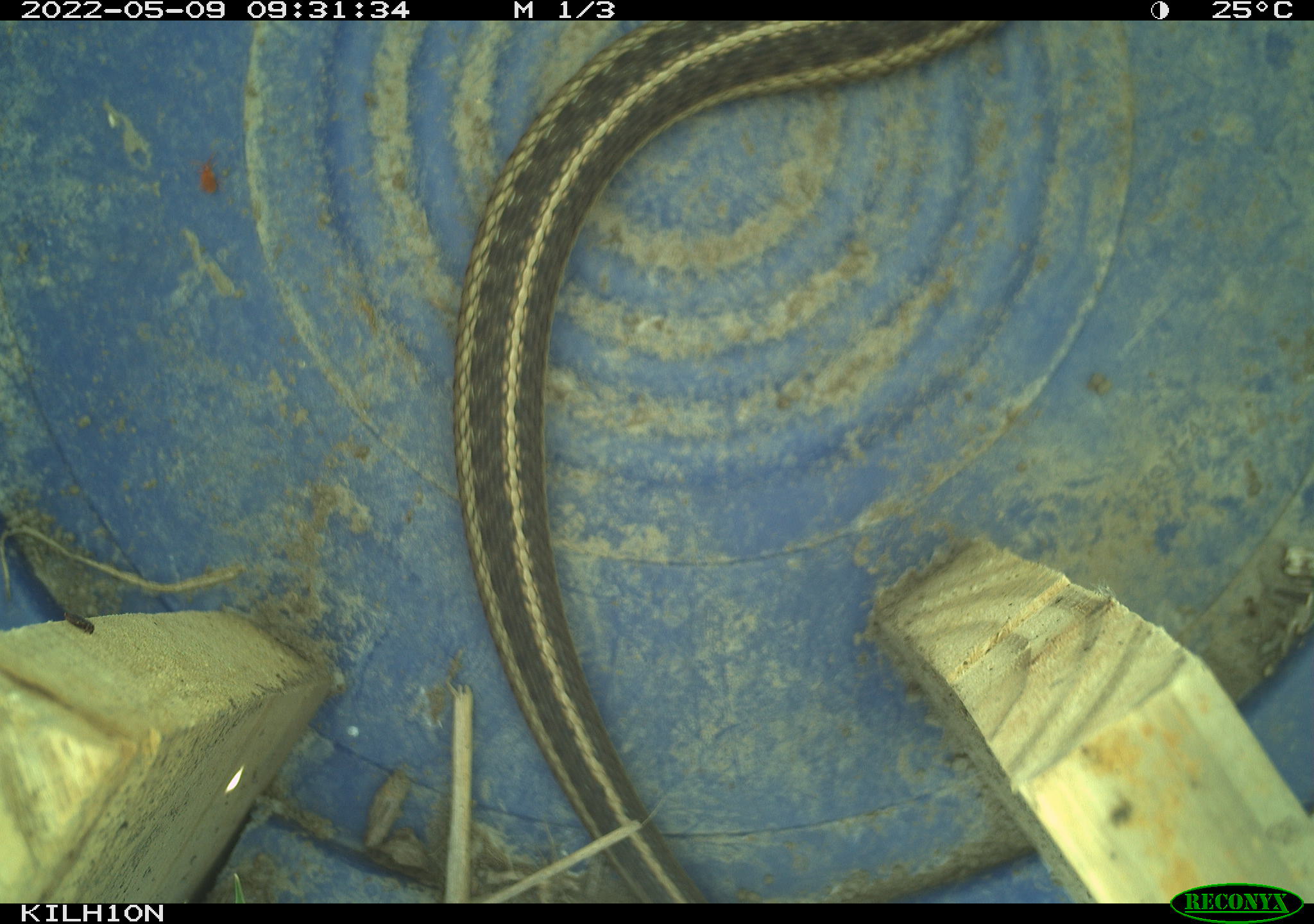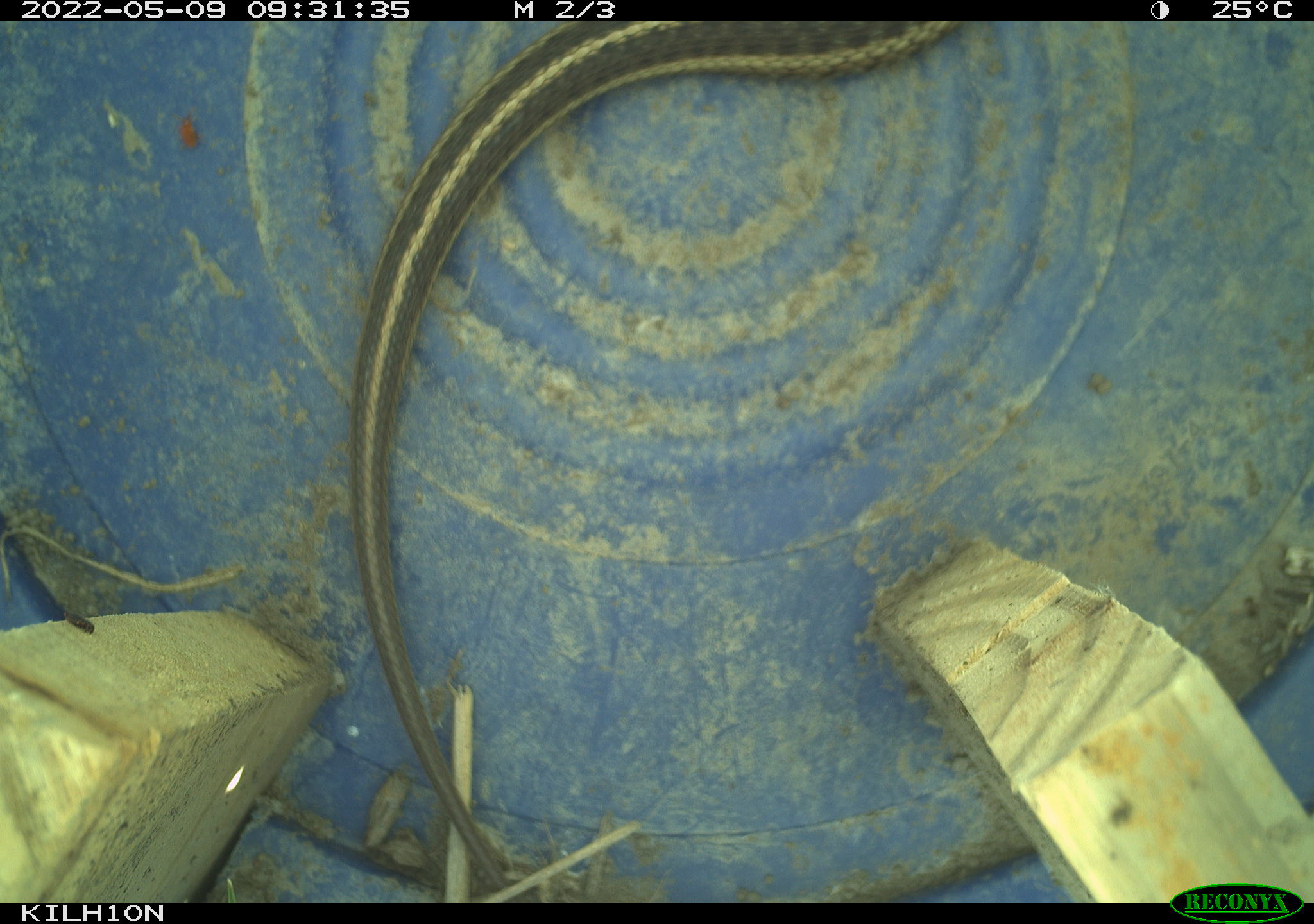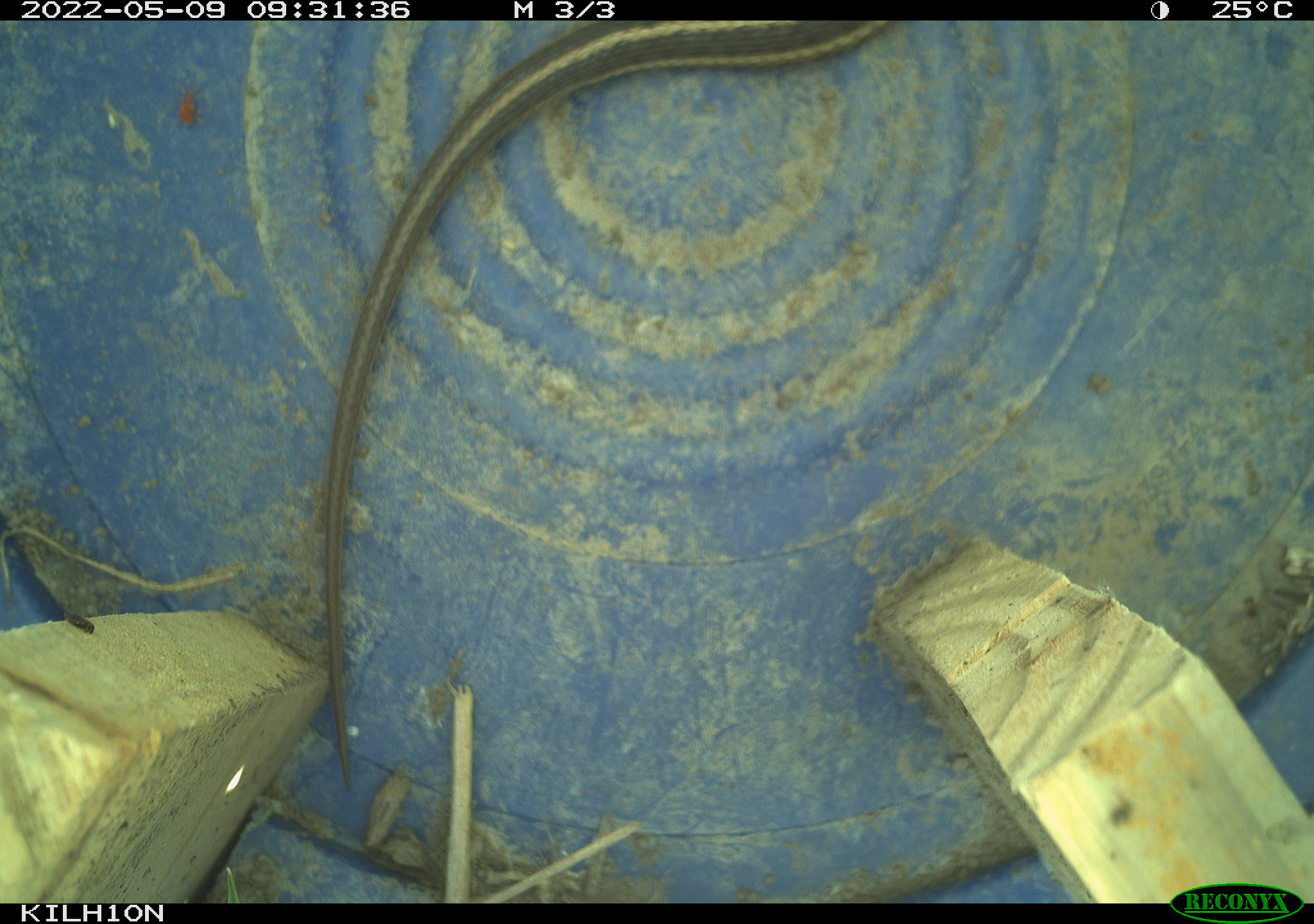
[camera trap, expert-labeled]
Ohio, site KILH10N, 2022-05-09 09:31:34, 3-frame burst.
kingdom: Animalia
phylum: Chordata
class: Reptilia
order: Squamata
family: Colubridae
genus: Thamnophis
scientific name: Thamnophis sirtalis sirtalis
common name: eastern gartersnake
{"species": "eastern gartersnake (Thamnophis sirtalis sirtalis)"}